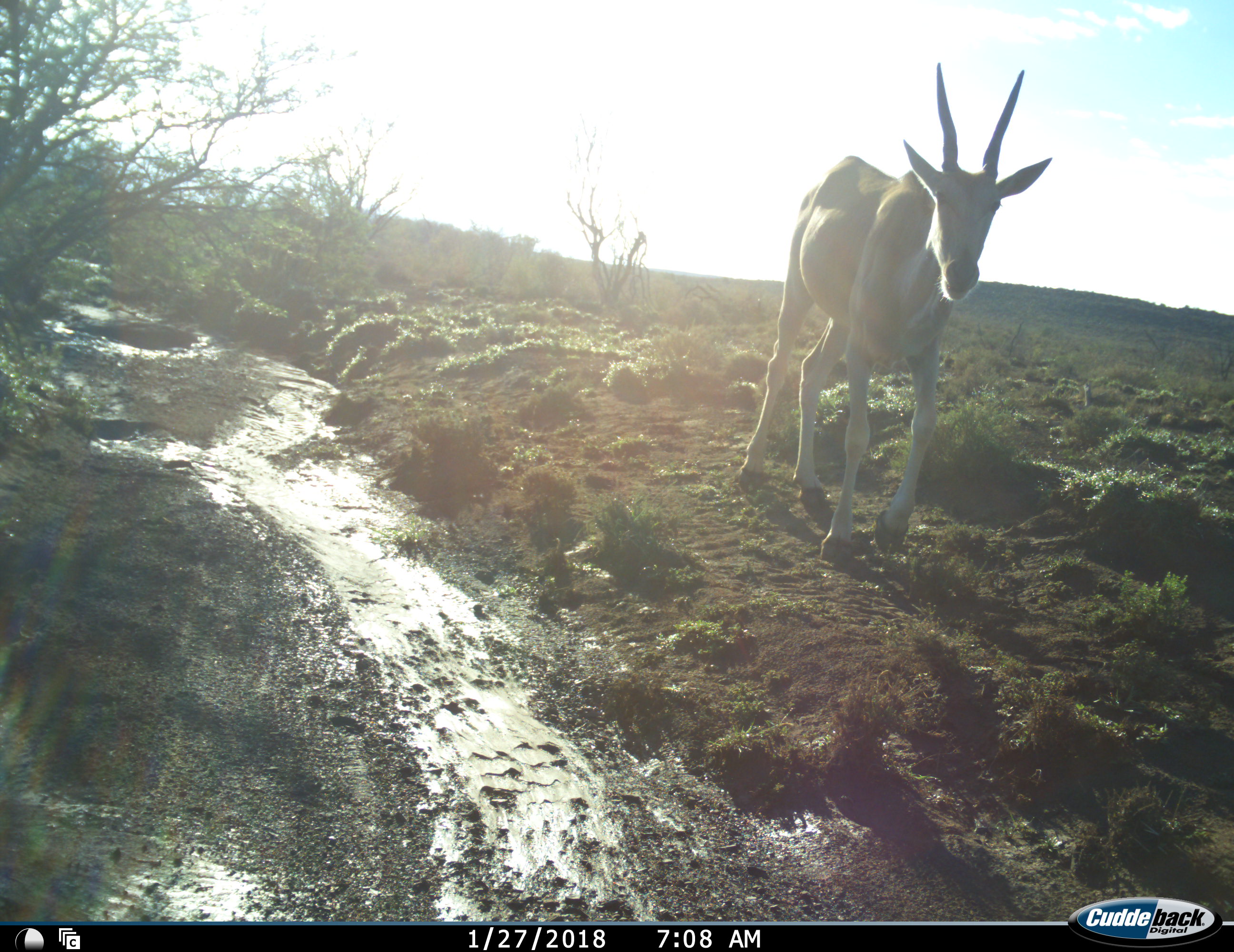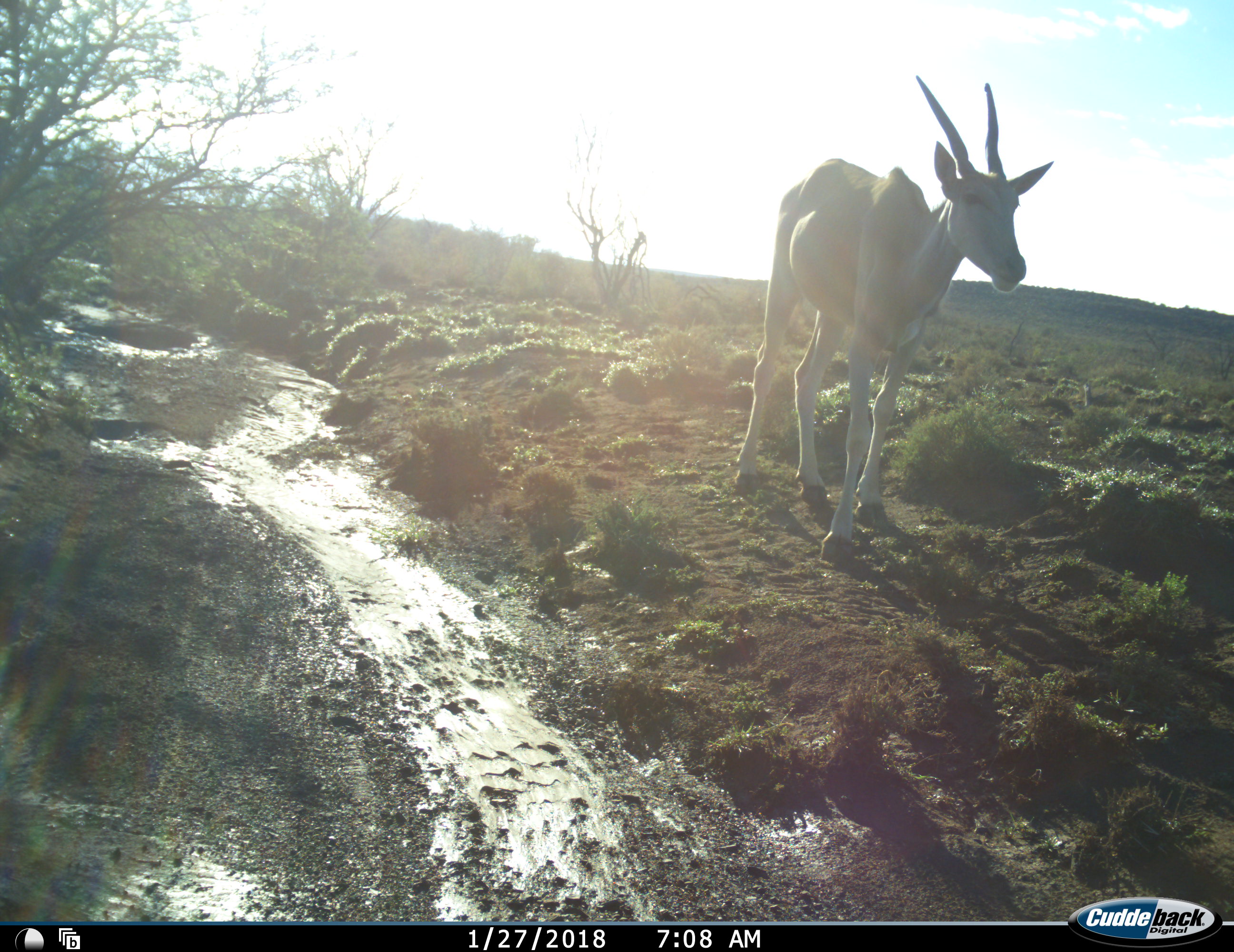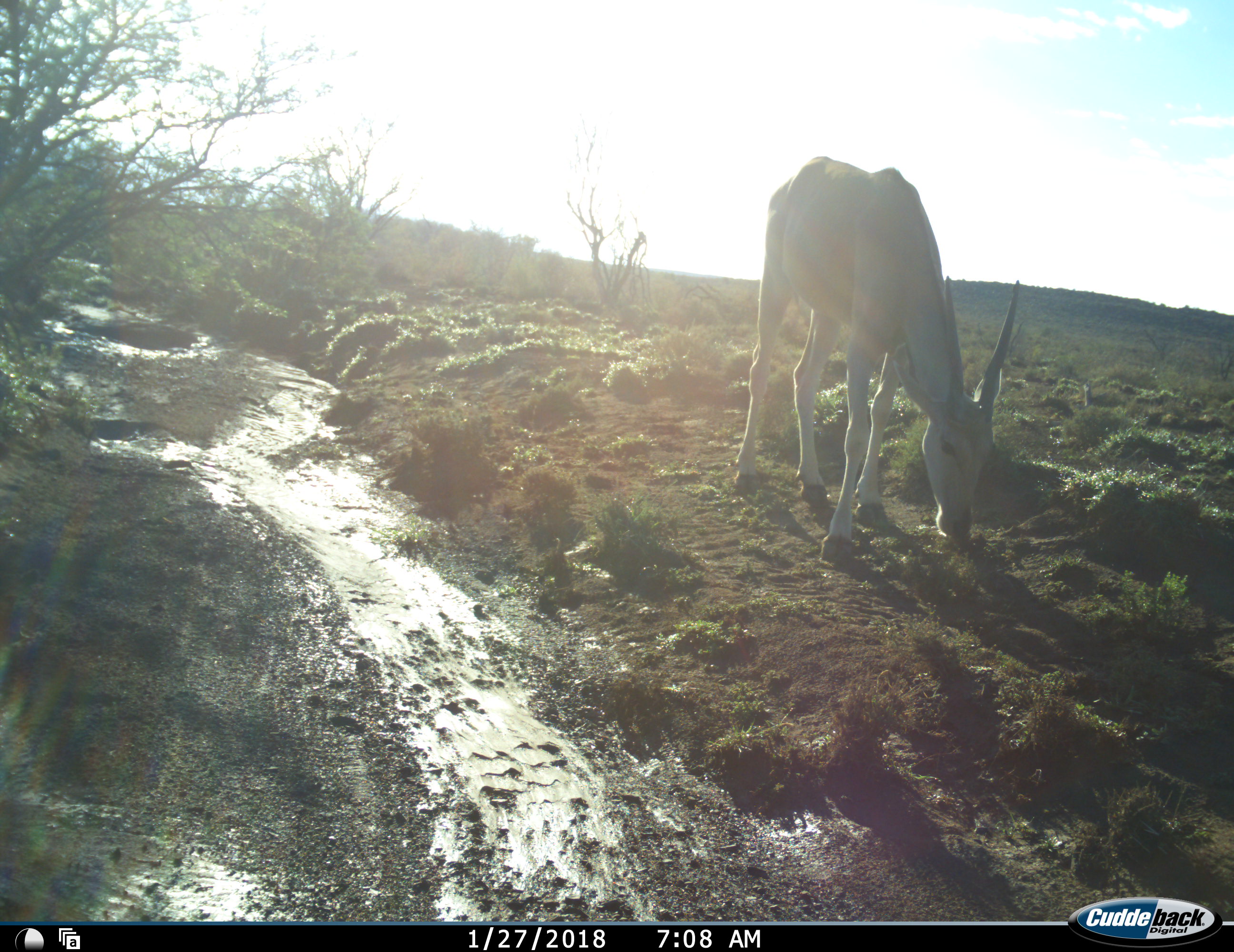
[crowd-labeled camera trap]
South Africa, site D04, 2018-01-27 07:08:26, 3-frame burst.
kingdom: Animalia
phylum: Chordata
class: Mammalia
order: Artiodactyla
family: Bovidae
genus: Tragelaphus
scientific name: Tragelaphus oryx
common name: eland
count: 1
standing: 44%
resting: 0%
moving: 22%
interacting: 0%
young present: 22%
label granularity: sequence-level